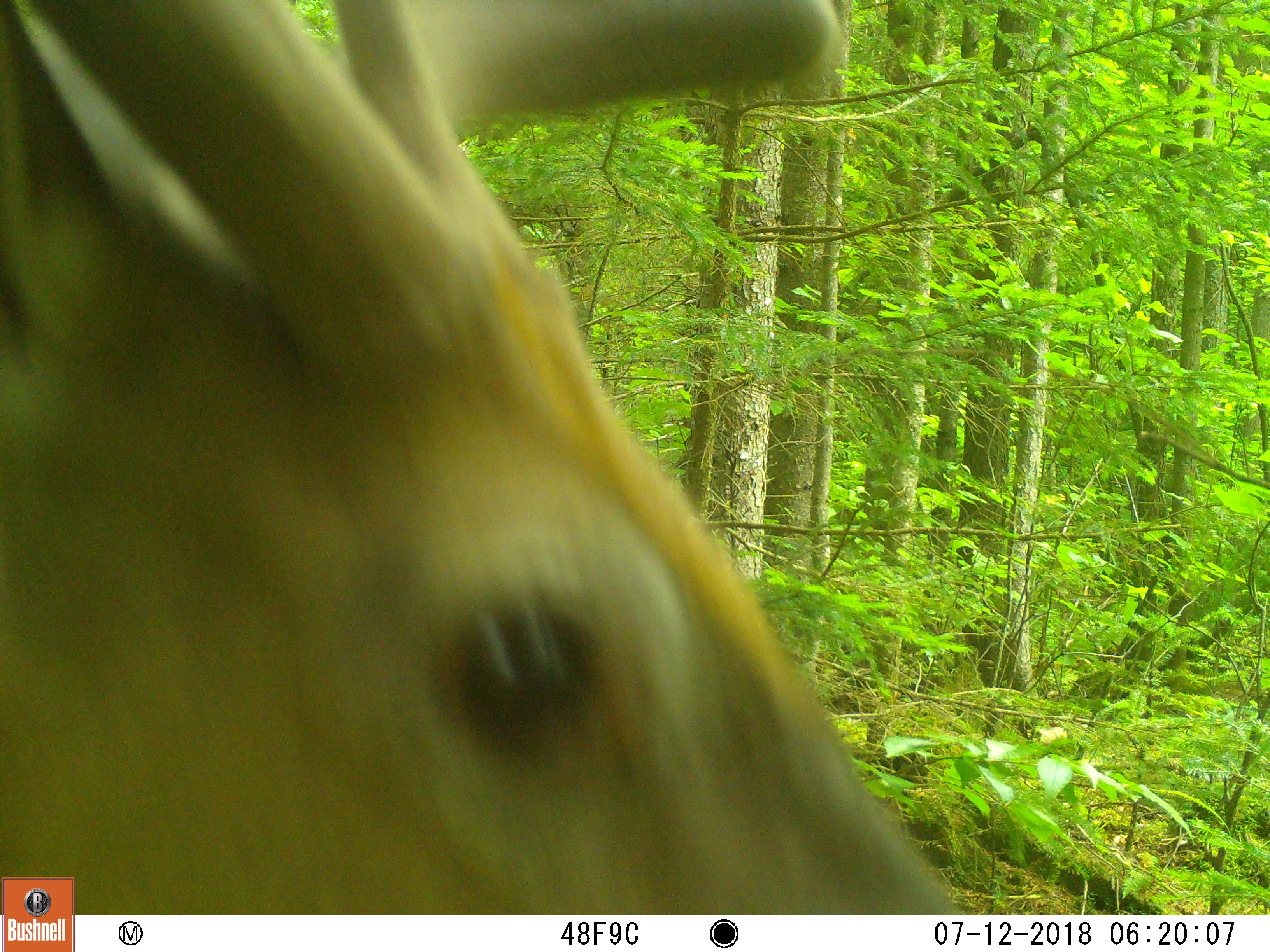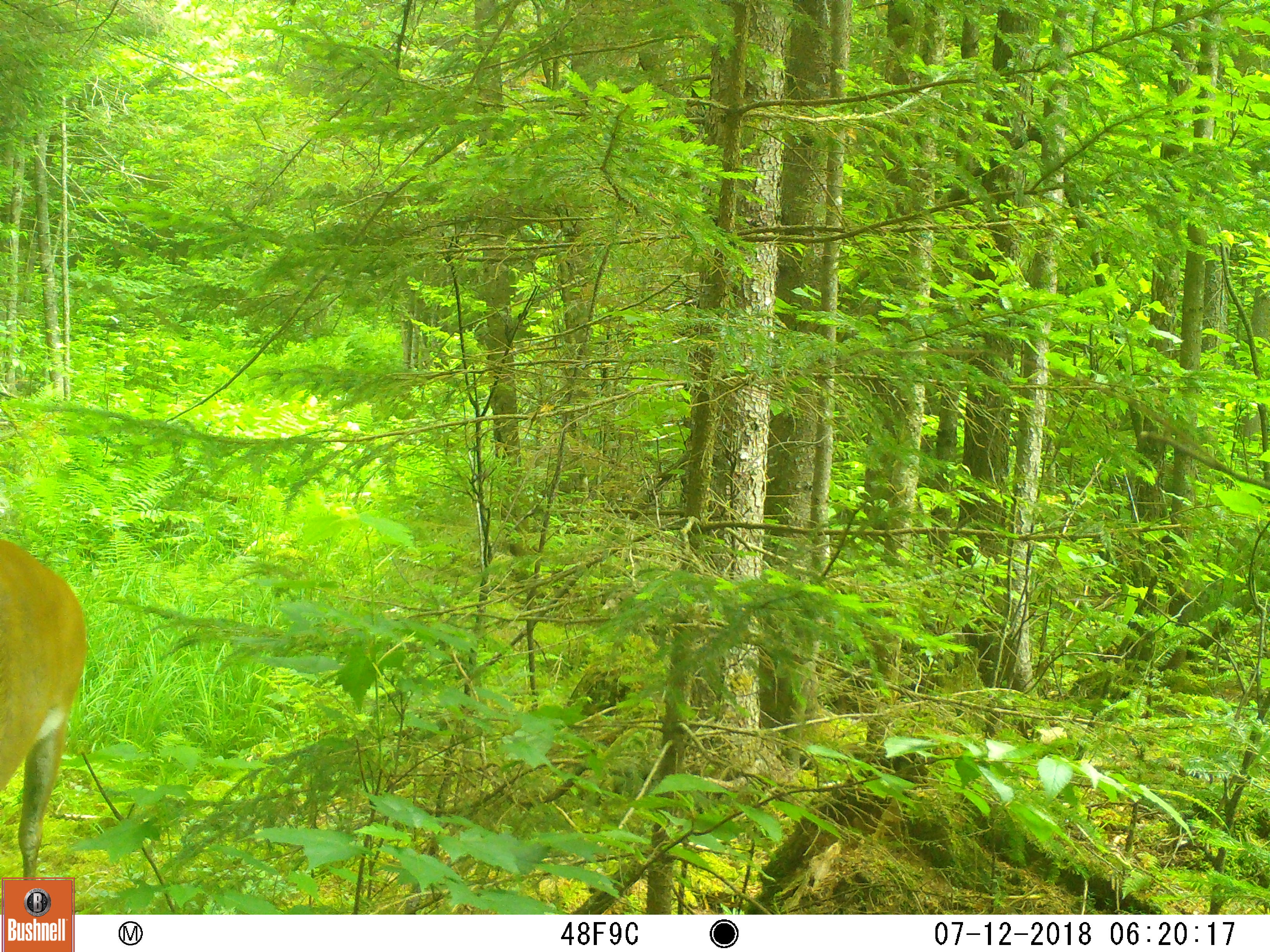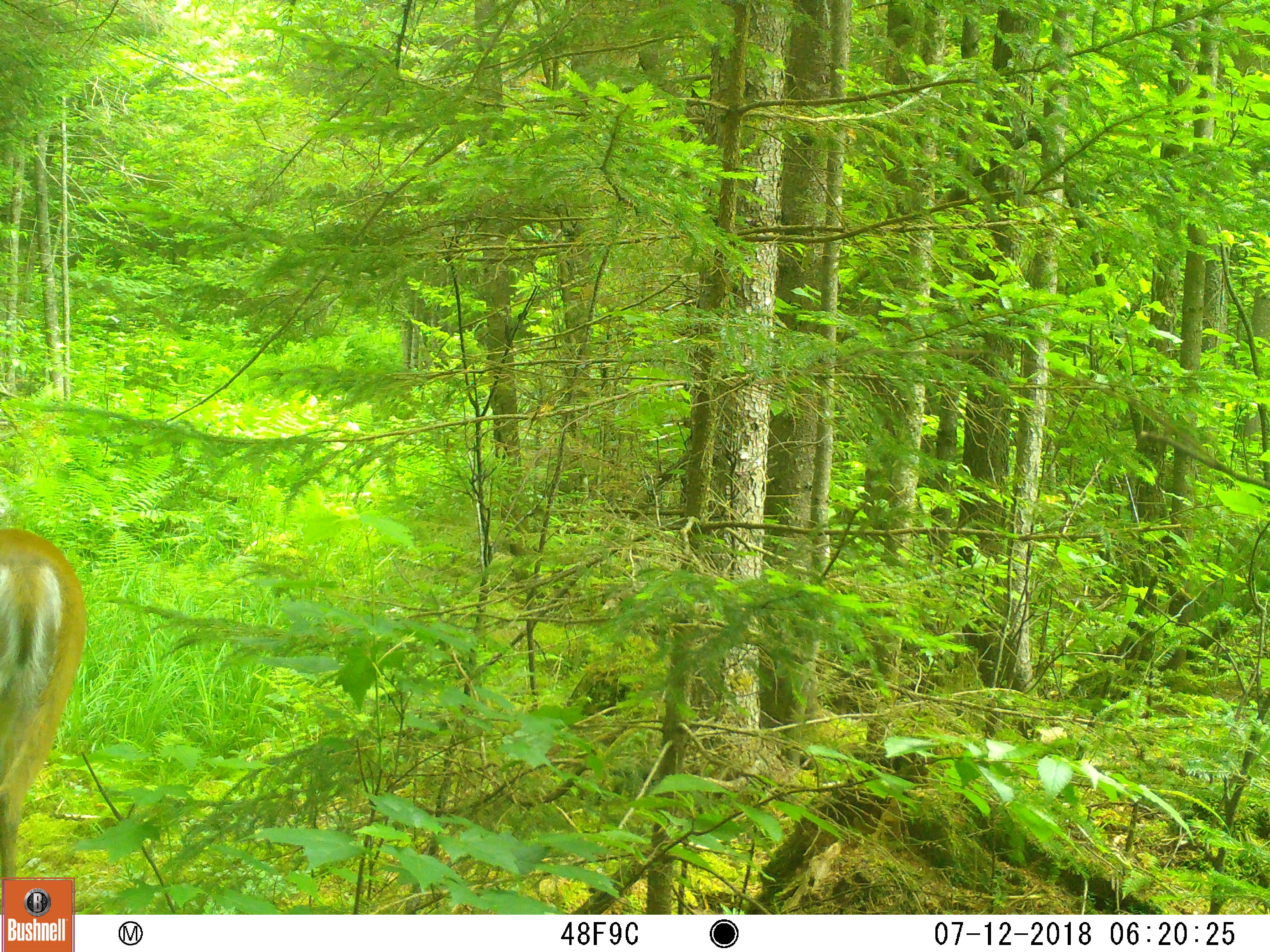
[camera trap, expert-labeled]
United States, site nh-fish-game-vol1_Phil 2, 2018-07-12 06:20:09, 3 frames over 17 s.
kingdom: Animalia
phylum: Chordata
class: Mammalia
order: Artiodactyla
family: Cervidae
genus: Odocoileus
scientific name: Odocoileus virginianus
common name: white-tailed deer